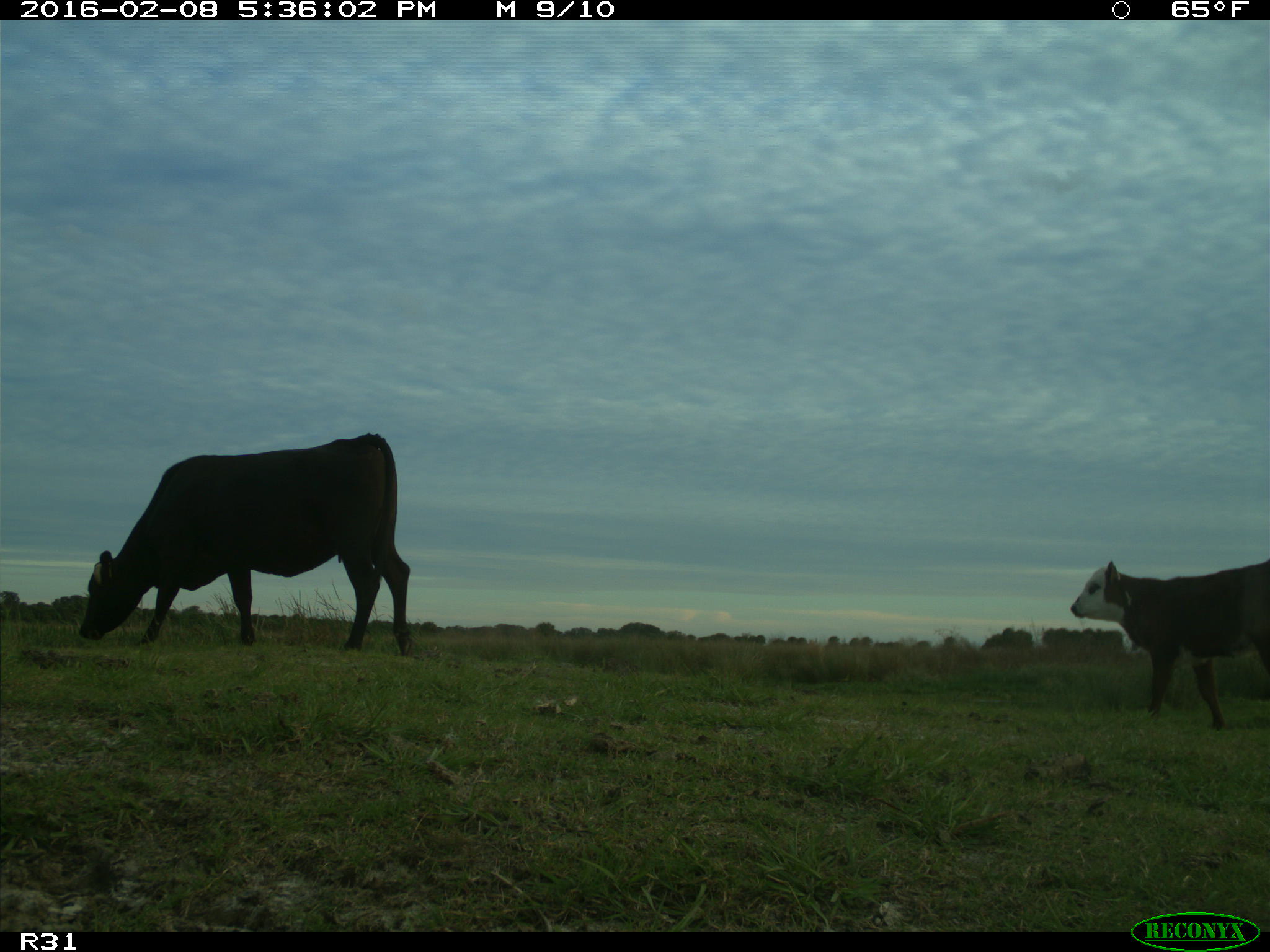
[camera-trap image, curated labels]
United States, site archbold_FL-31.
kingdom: Animalia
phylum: Chordata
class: Mammalia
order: Artiodactyla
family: Bovidae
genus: Bos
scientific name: Bos taurus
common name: domestic cow